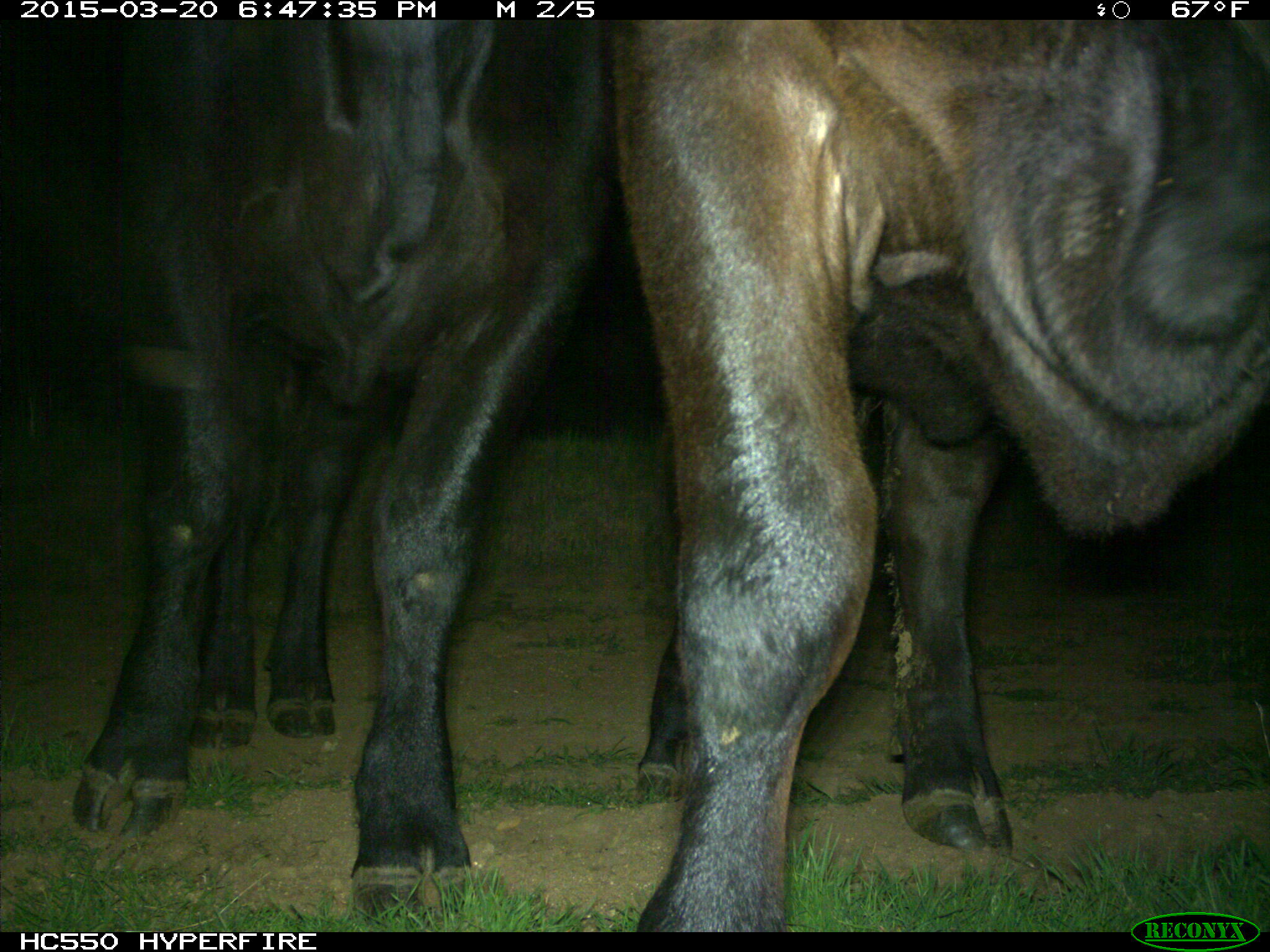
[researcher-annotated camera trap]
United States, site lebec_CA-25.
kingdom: Animalia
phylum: Chordata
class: Mammalia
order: Artiodactyla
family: Bovidae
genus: Bos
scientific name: Bos taurus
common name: domestic cow